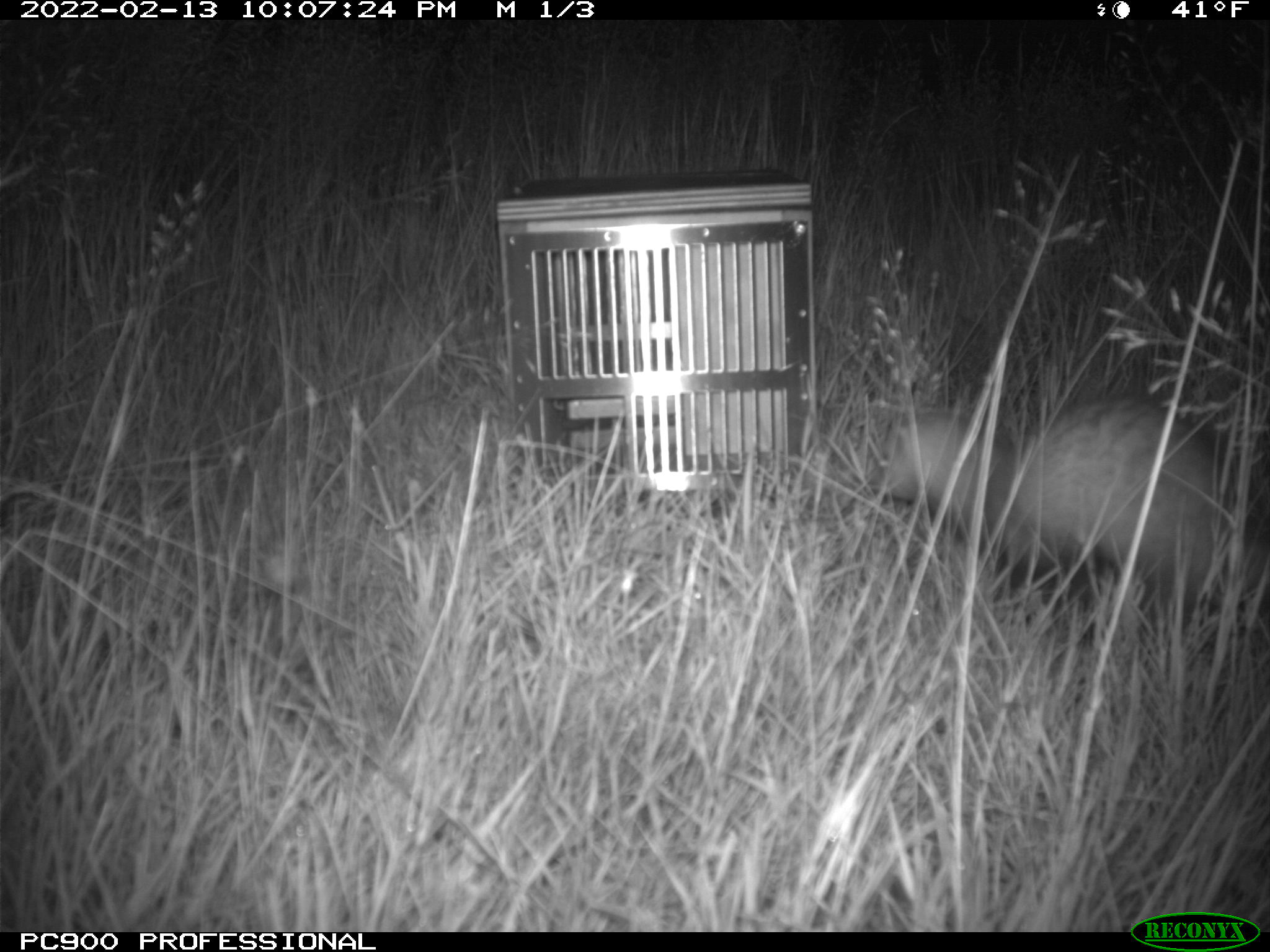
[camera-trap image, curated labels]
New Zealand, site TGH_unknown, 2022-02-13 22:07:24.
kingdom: Animalia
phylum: Chordata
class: Mammalia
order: Carnivora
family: Mustelidae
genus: Mustela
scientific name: Mustela furo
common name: ferret